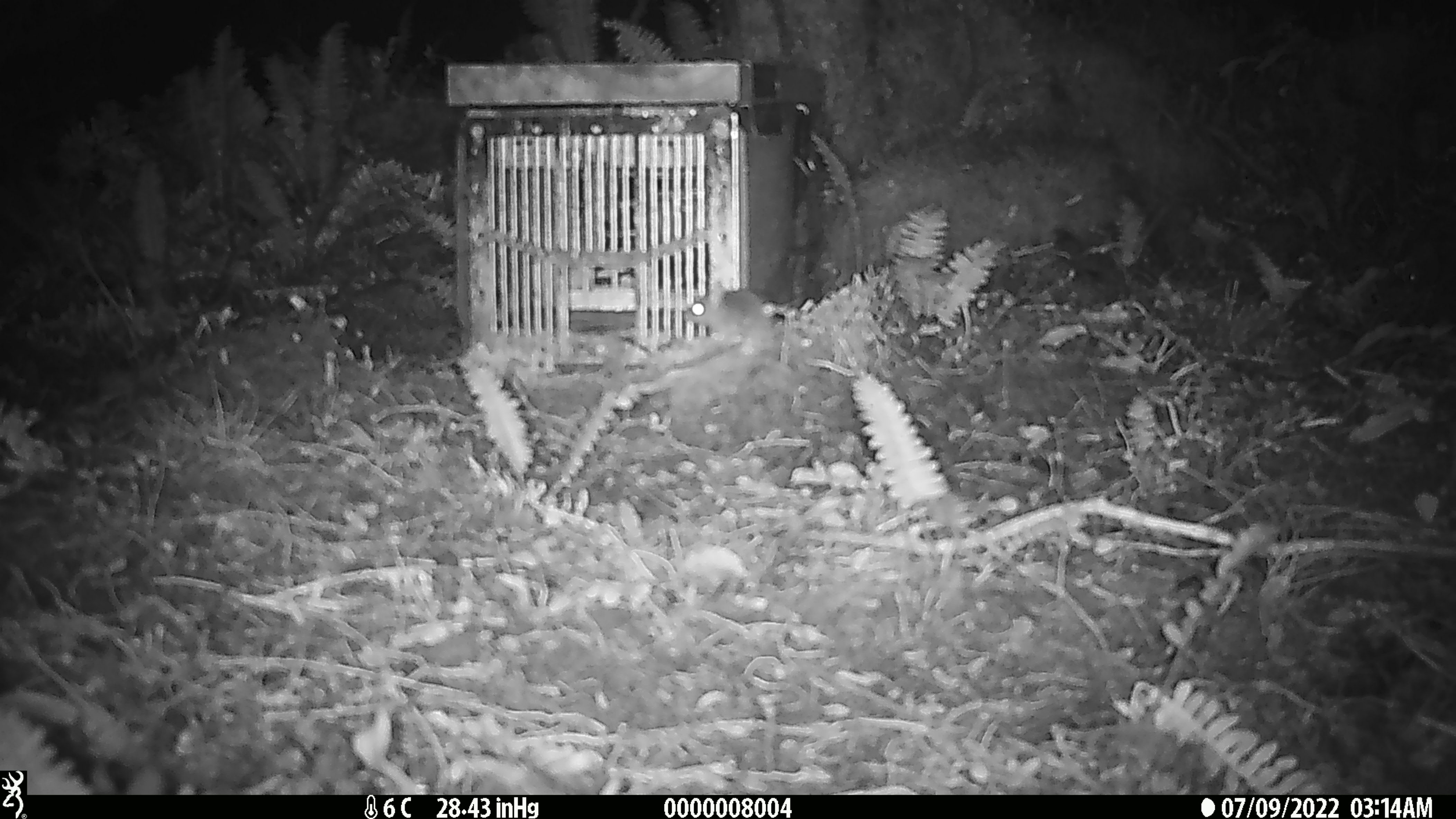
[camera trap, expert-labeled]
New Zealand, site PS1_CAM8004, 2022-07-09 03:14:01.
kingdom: Animalia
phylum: Chordata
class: Mammalia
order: Rodentia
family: Muridae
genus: Mus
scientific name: Mus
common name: mouse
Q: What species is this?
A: Mouse (Mus).